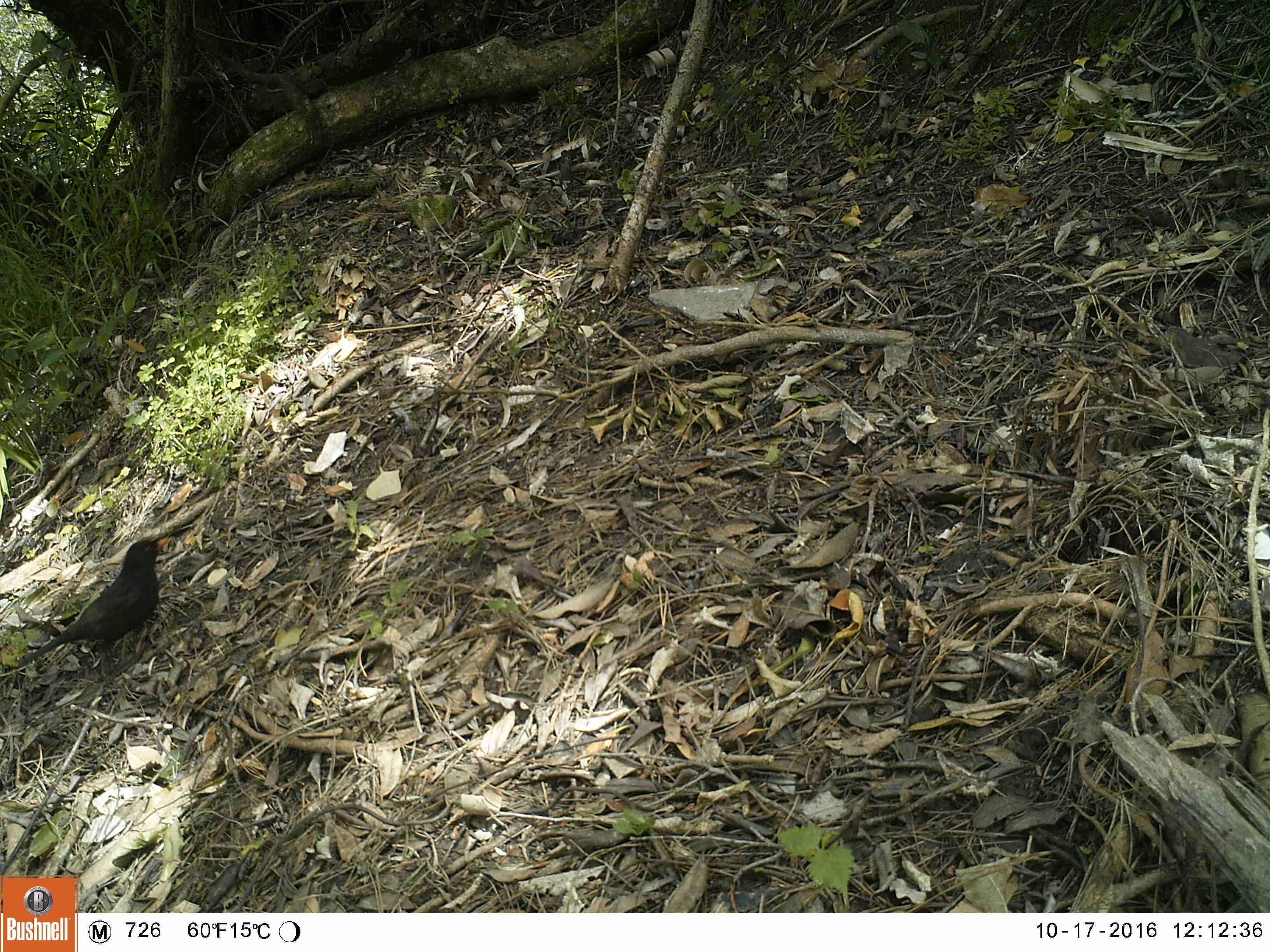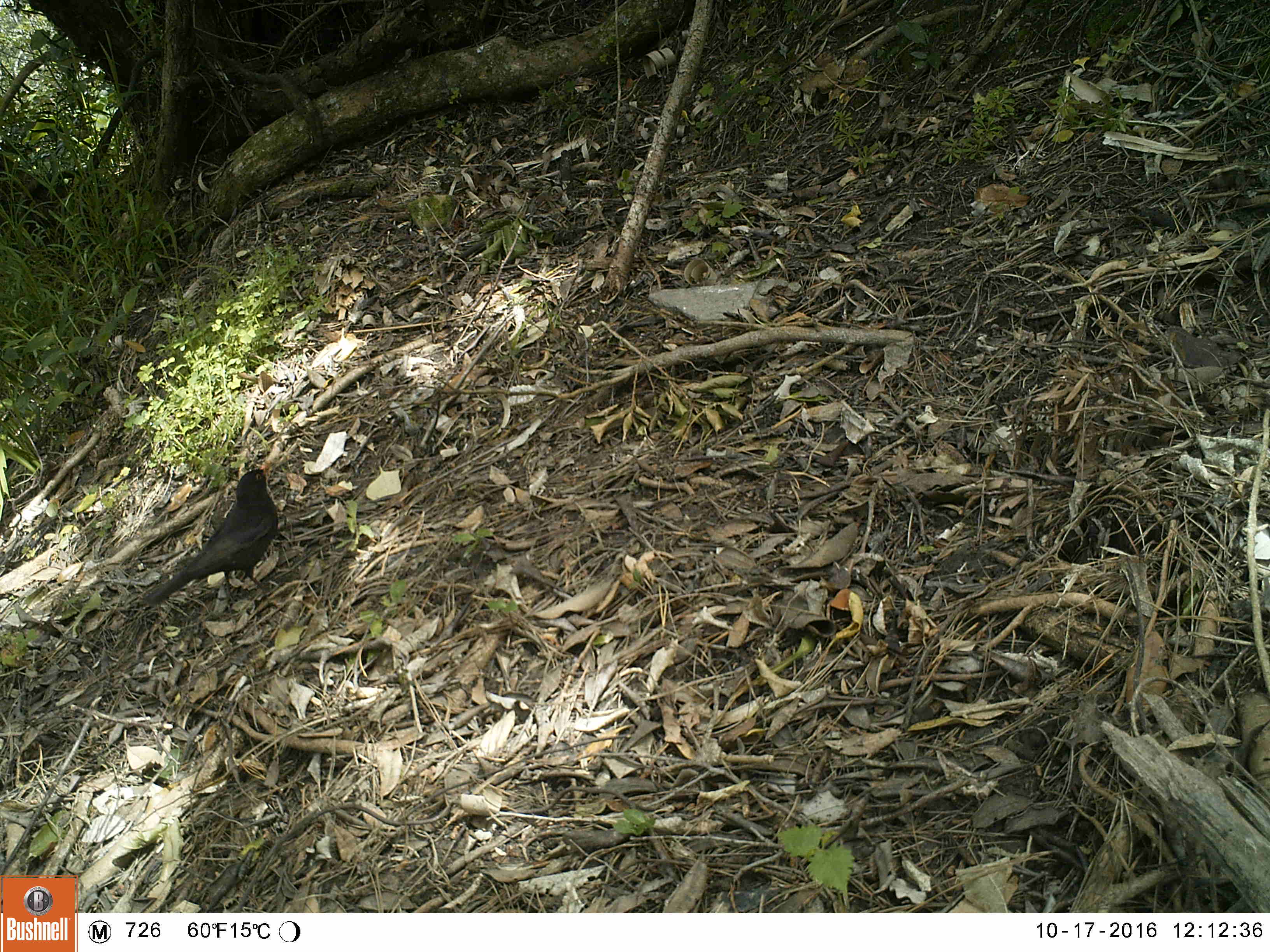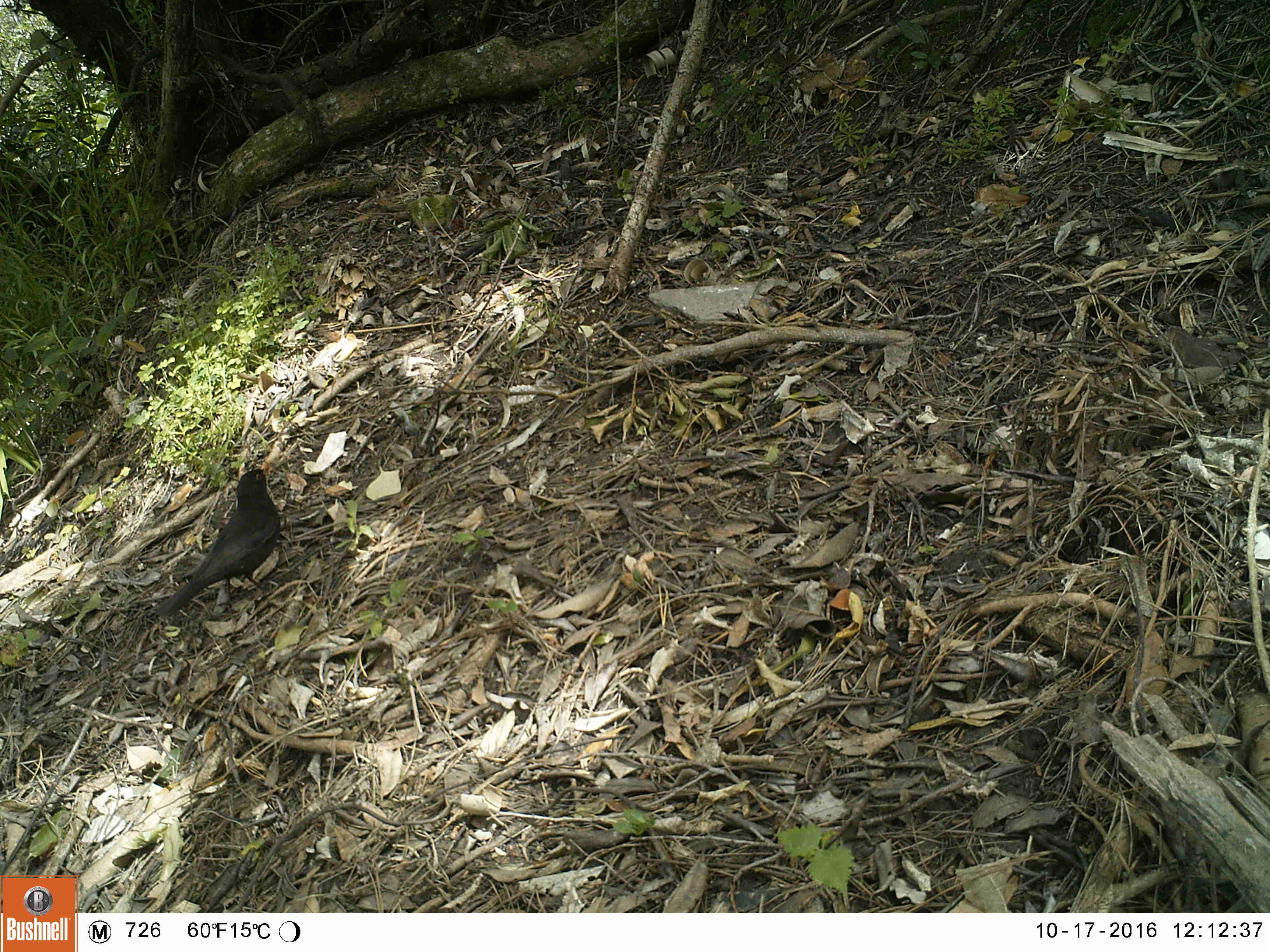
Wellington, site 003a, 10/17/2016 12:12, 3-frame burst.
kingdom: Animalia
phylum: Chordata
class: Aves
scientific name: Aves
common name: bird